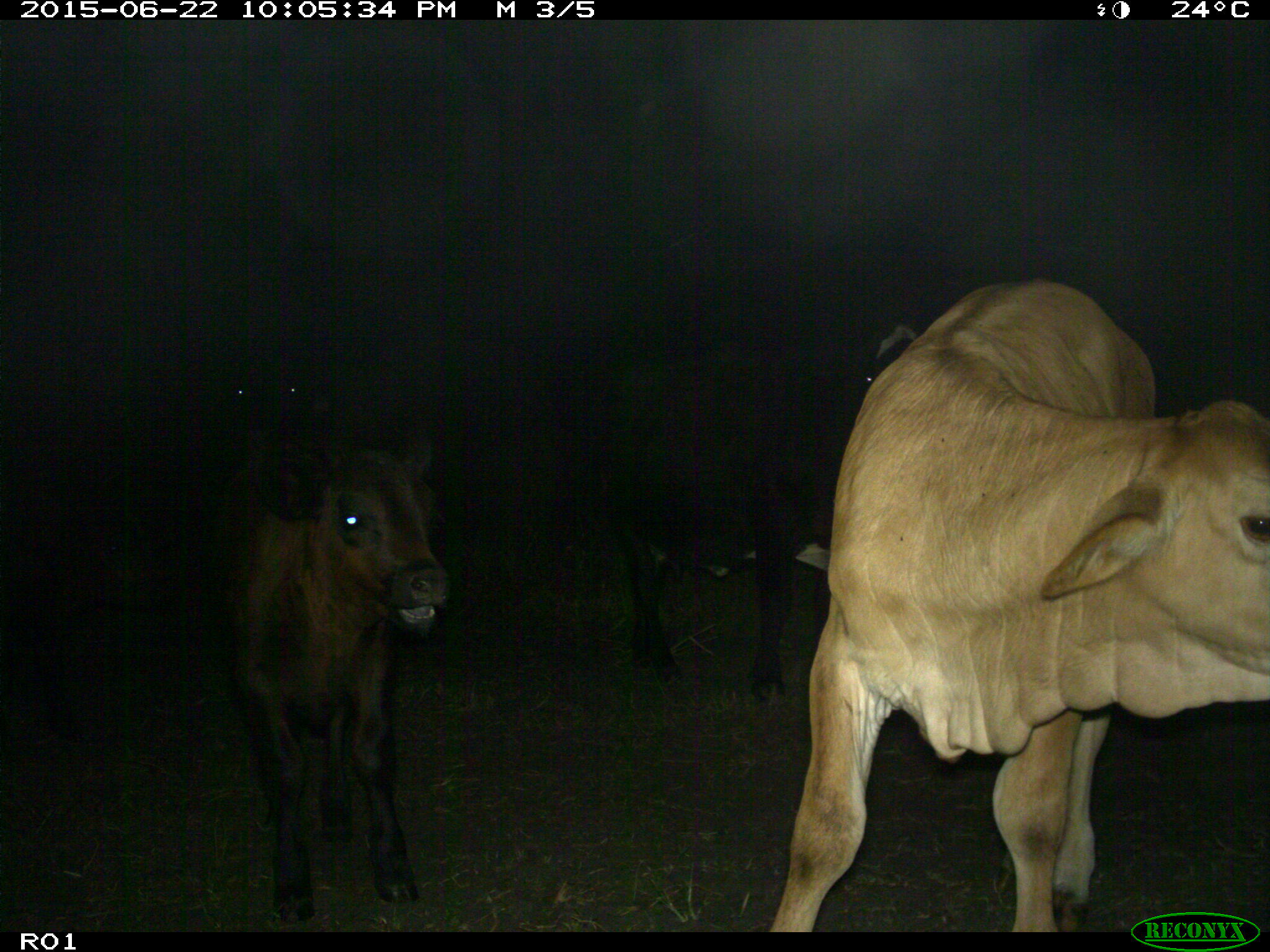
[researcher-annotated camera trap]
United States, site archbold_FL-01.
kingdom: Animalia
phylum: Chordata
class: Mammalia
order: Artiodactyla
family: Bovidae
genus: Bos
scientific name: Bos taurus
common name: domestic cow